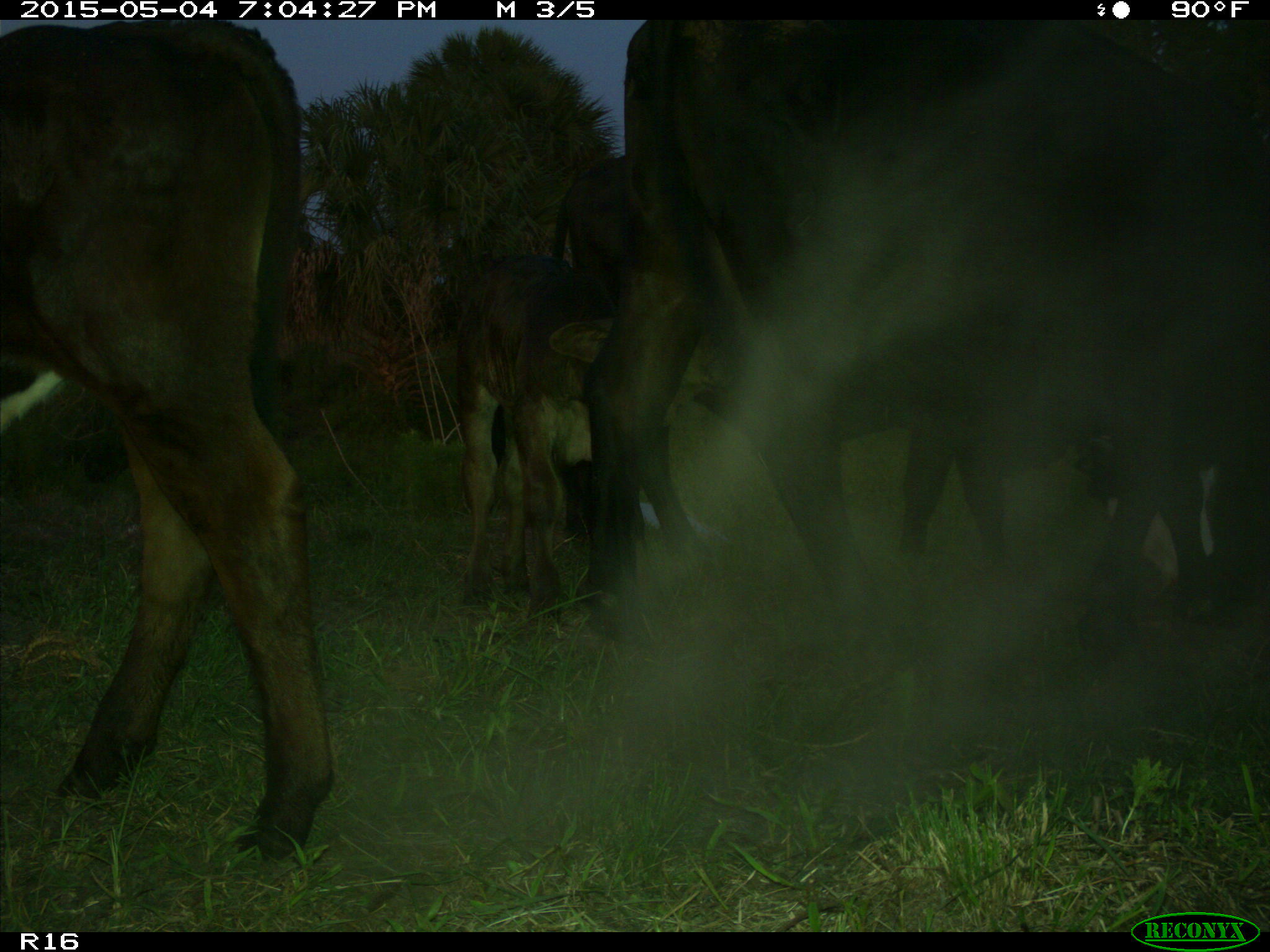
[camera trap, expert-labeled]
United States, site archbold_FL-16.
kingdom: Animalia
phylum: Chordata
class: Mammalia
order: Artiodactyla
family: Bovidae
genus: Bos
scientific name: Bos taurus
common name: domestic cow